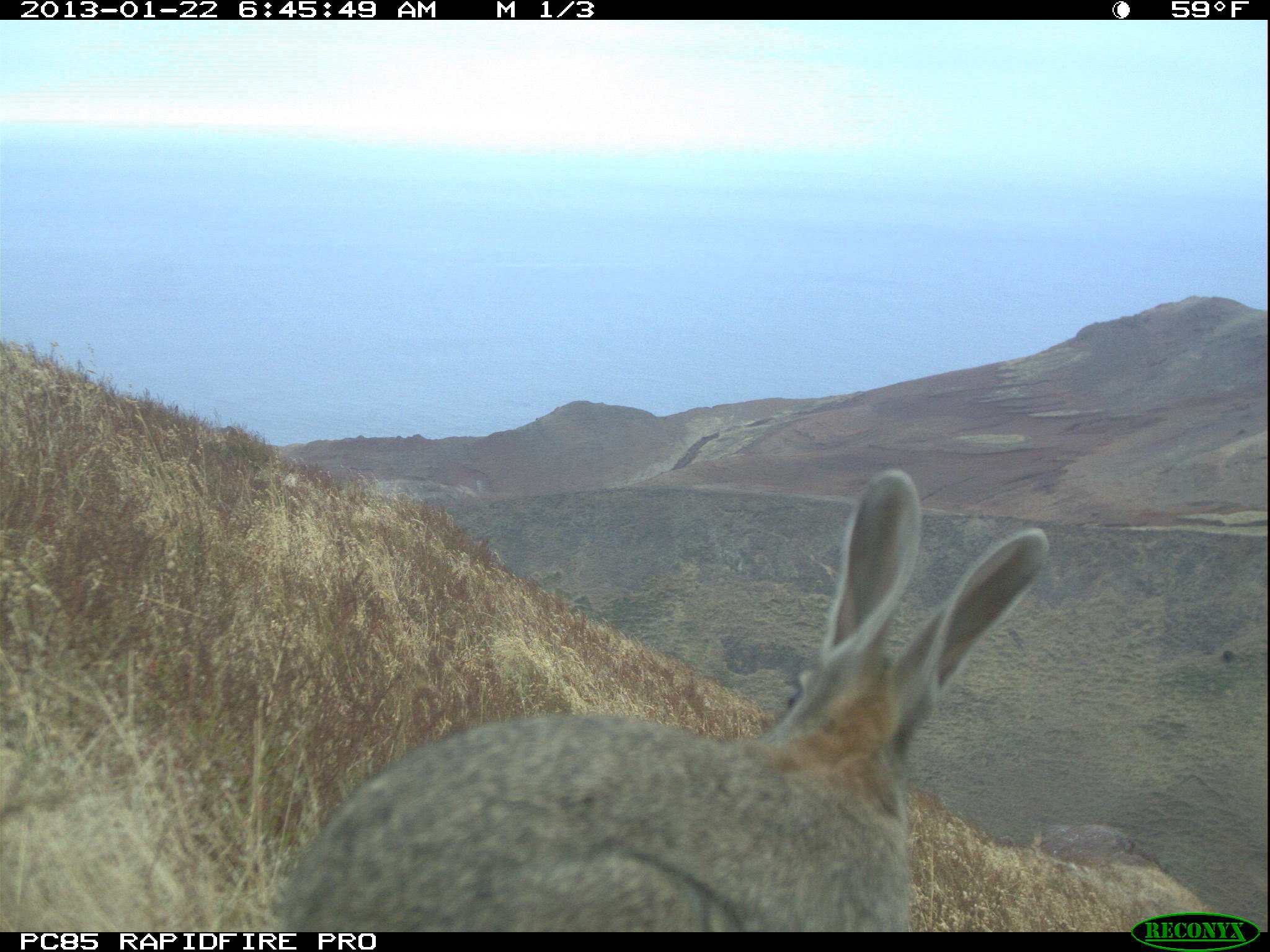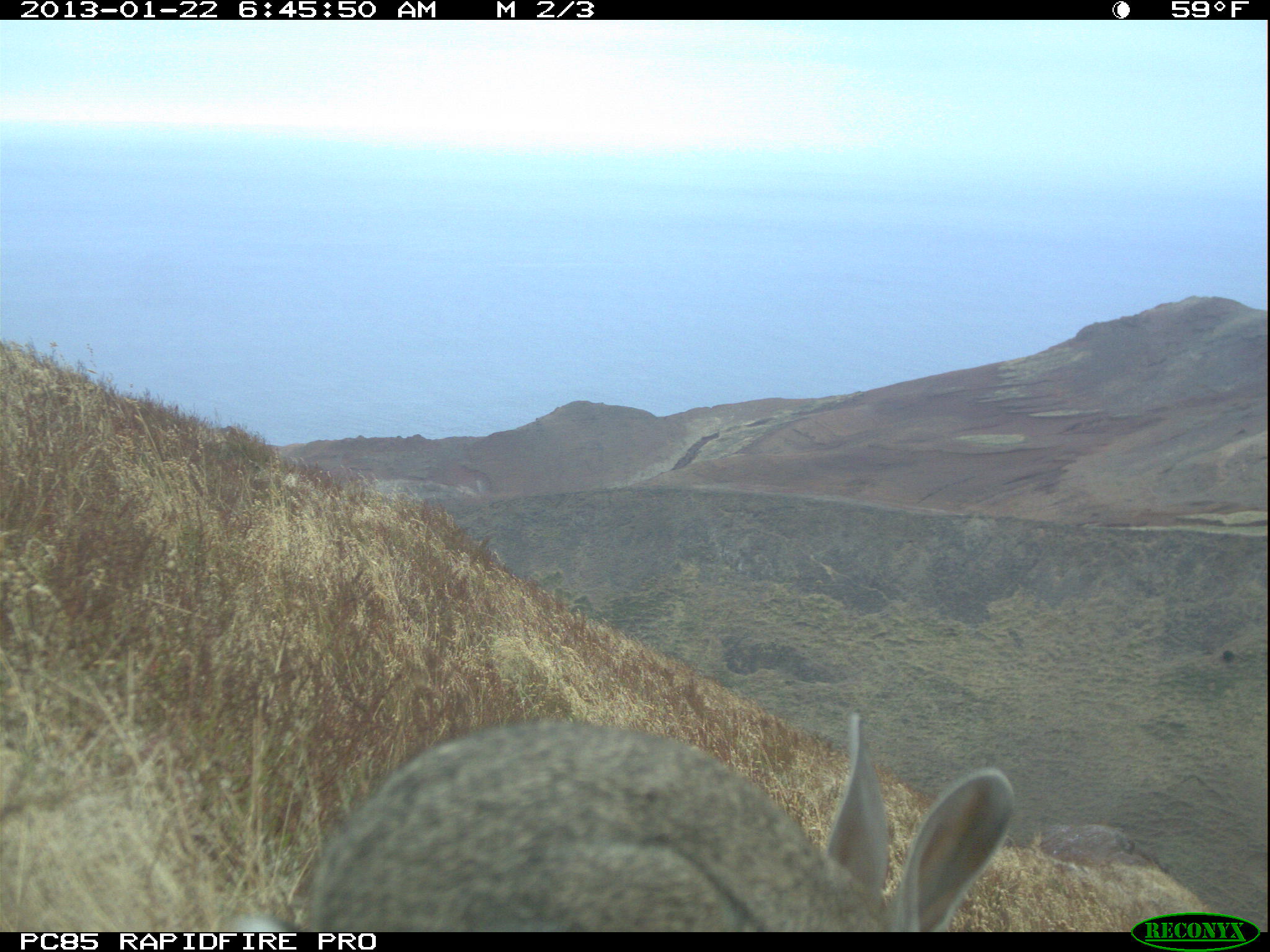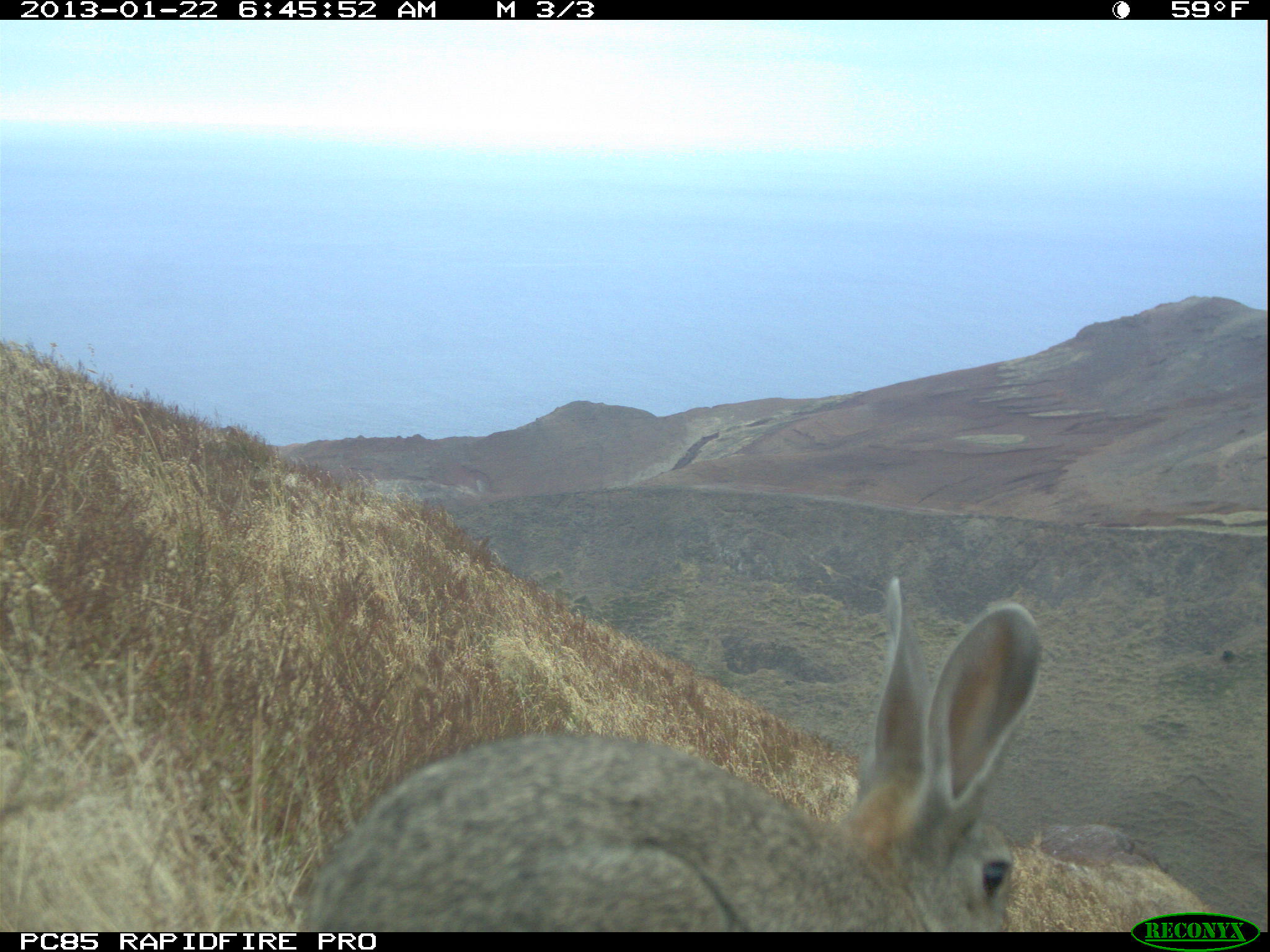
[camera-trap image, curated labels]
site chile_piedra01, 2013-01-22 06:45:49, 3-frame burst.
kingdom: Animalia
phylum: Chordata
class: Mammalia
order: Lagomorpha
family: Leporidae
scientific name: Leporidae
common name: rabbits and hares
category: rabbit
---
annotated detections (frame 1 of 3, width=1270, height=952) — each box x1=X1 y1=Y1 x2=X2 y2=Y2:
rabbit: x1=266 y1=472 x2=1051 y2=935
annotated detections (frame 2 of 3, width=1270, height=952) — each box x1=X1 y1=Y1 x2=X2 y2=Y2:
rabbit: x1=294 y1=707 x2=1013 y2=930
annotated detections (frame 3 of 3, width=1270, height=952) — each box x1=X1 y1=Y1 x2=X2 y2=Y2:
rabbit: x1=273 y1=573 x2=1043 y2=930